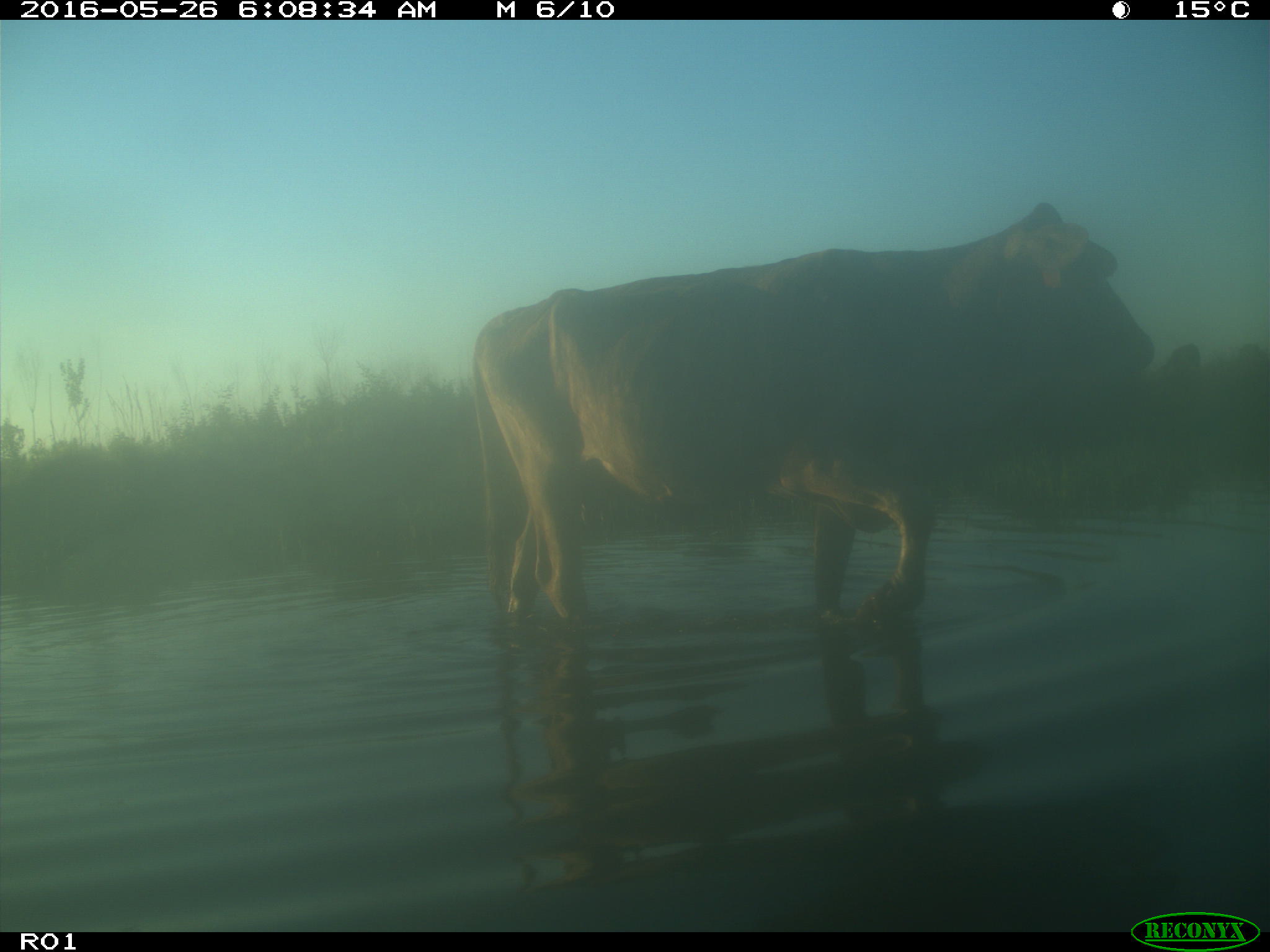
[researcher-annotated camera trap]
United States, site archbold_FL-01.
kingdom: Animalia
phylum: Chordata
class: Mammalia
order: Artiodactyla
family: Bovidae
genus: Bos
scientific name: Bos taurus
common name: domestic cow